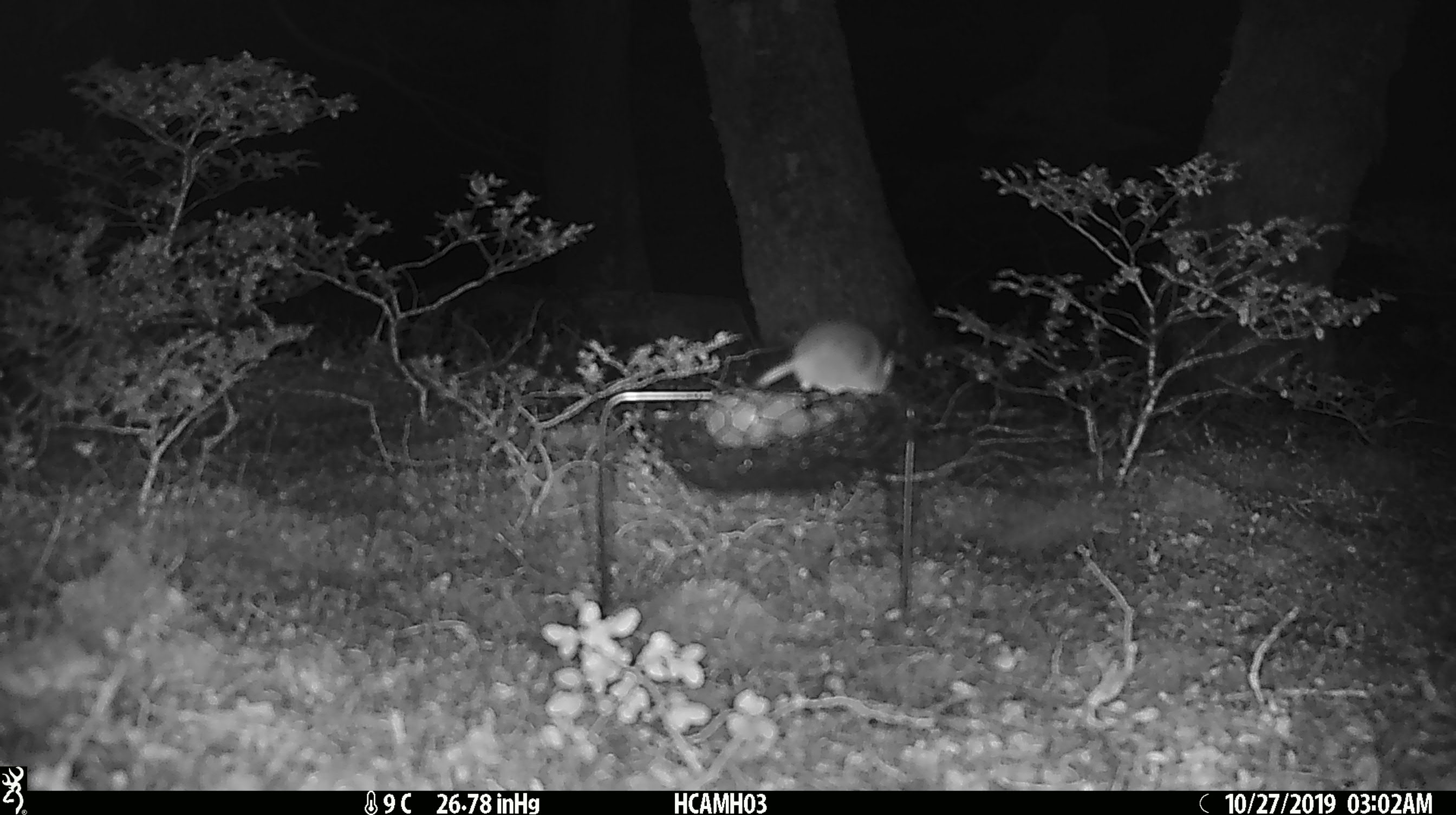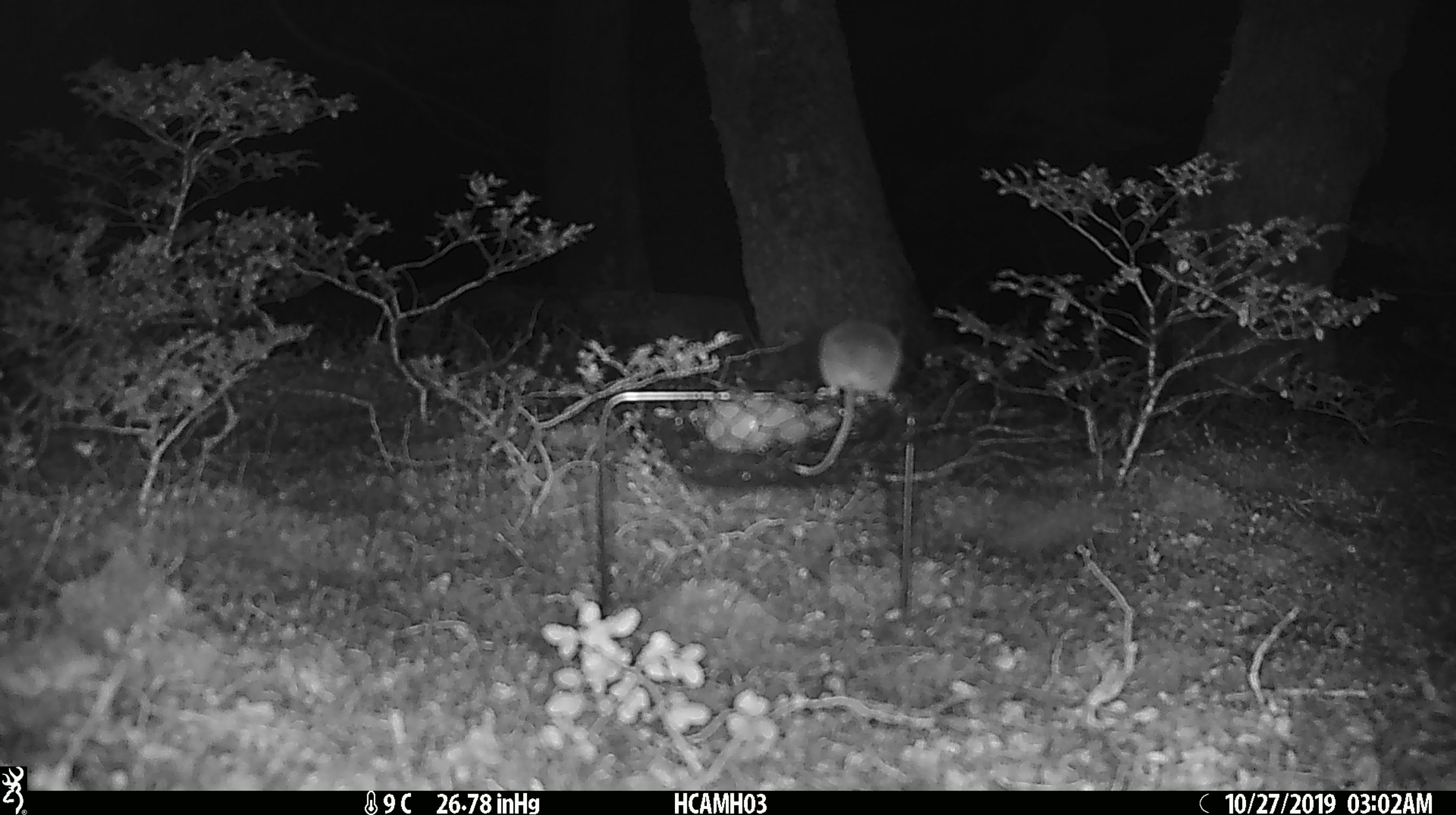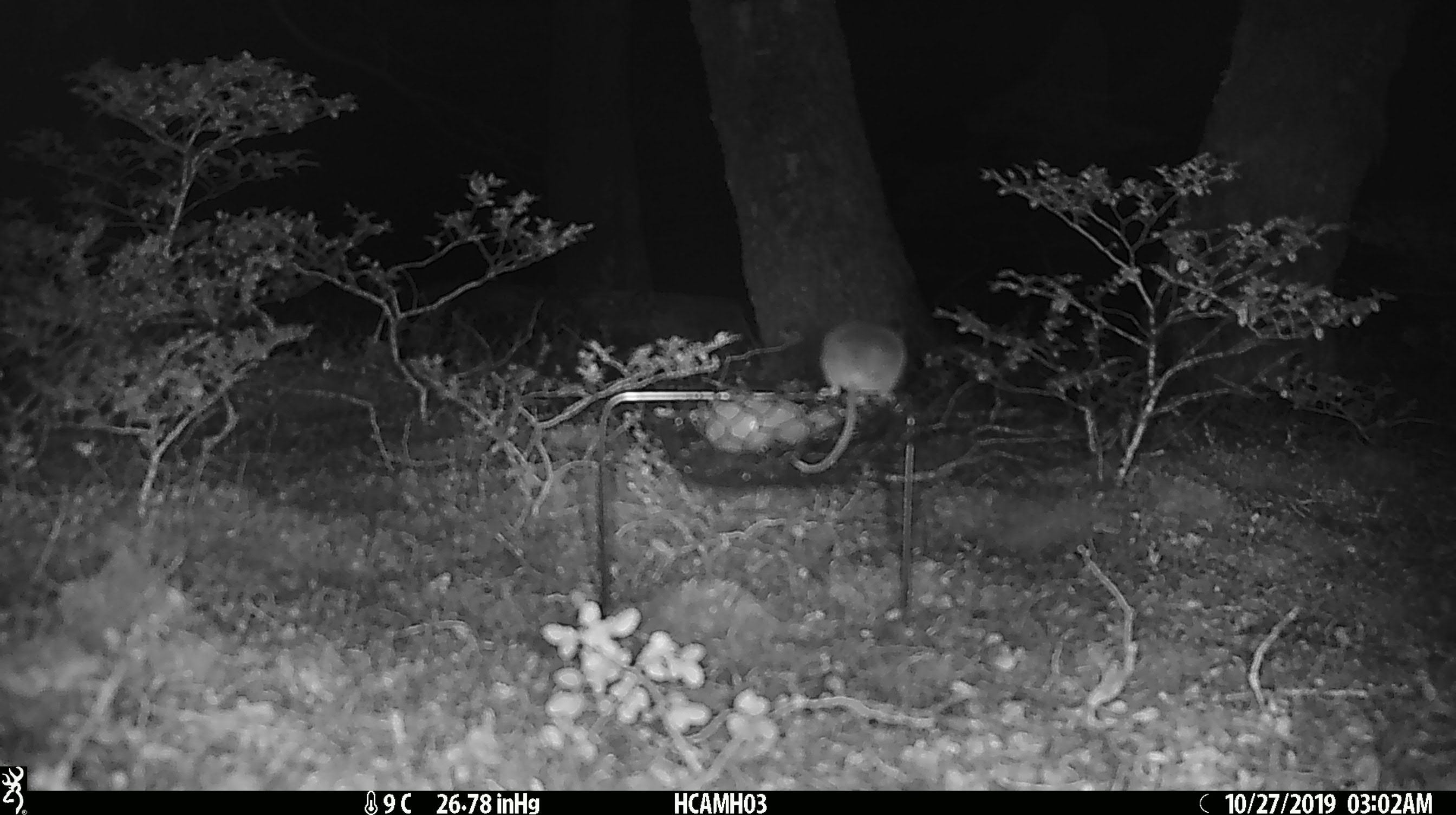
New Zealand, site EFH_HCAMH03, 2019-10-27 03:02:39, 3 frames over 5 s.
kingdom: Animalia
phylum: Chordata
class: Mammalia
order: Rodentia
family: Muridae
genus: Mus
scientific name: Mus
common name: mouse